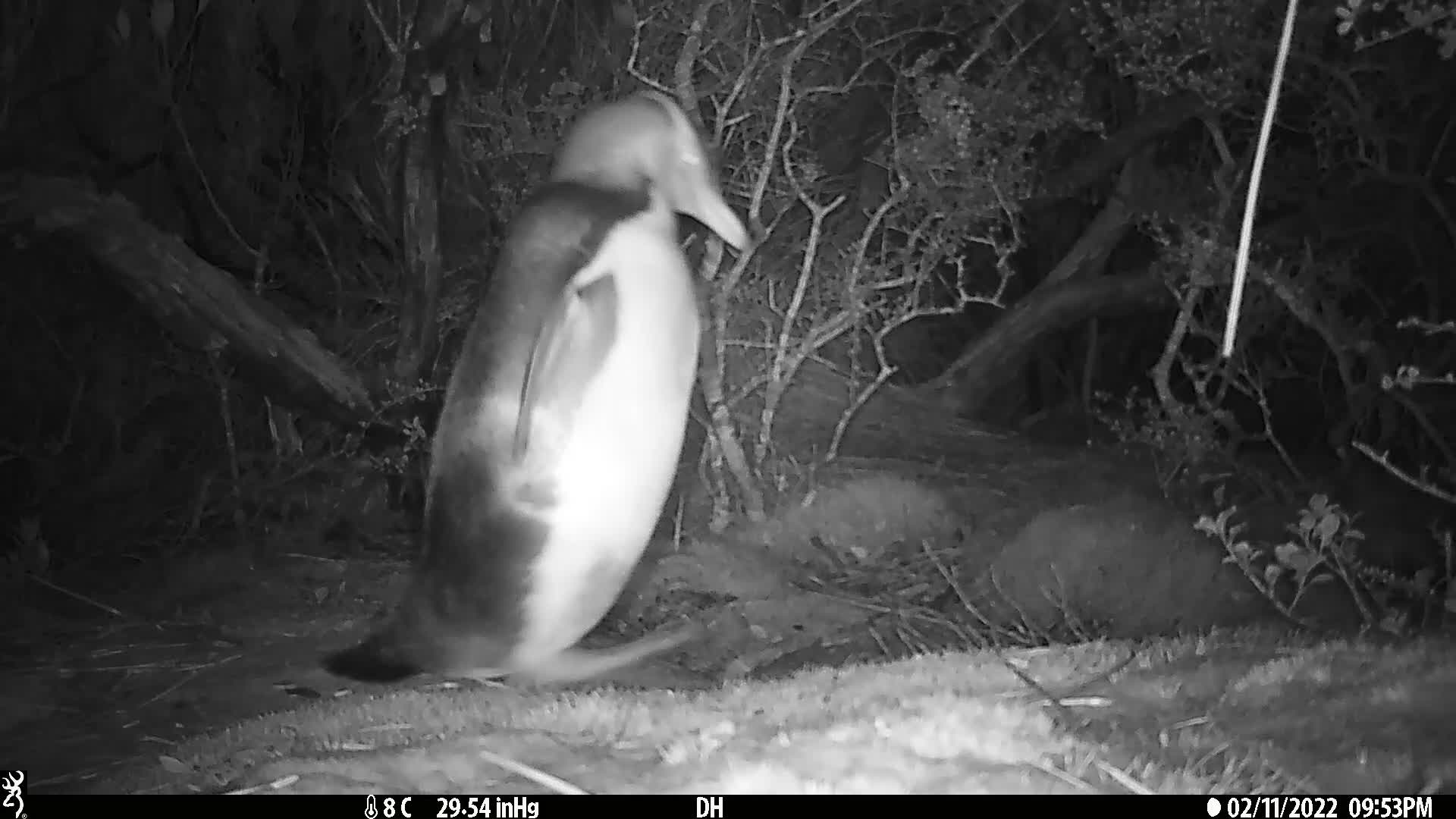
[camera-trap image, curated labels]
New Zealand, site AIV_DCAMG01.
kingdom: Animalia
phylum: Chordata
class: Aves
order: Sphenisciformes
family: Spheniscidae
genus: Megadyptes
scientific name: Megadyptes antipodes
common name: yellow-eyed penguin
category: yellow eyed penguin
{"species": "yellow eyed penguin (yellow-eyed penguin) (Megadyptes antipodes)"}